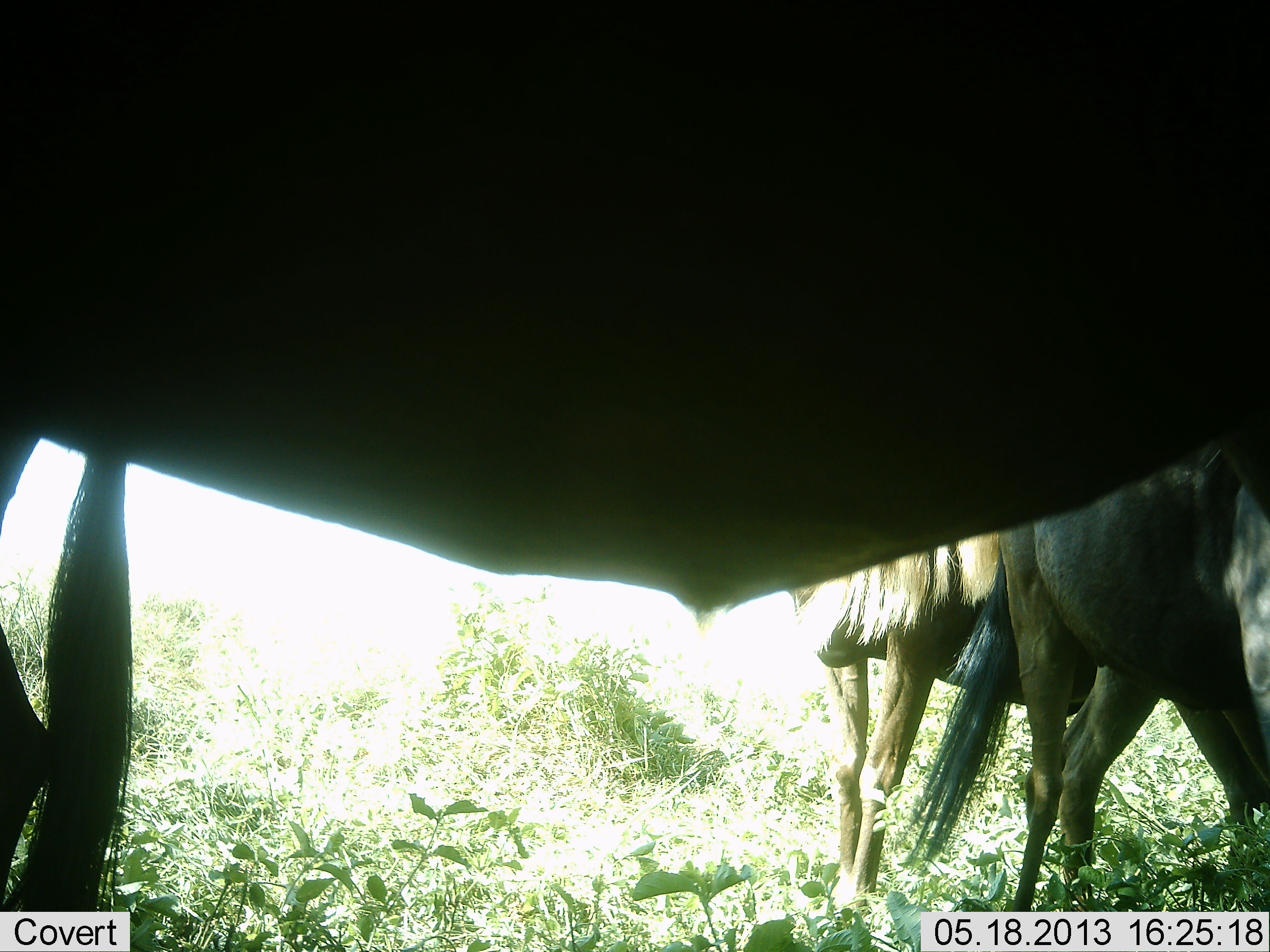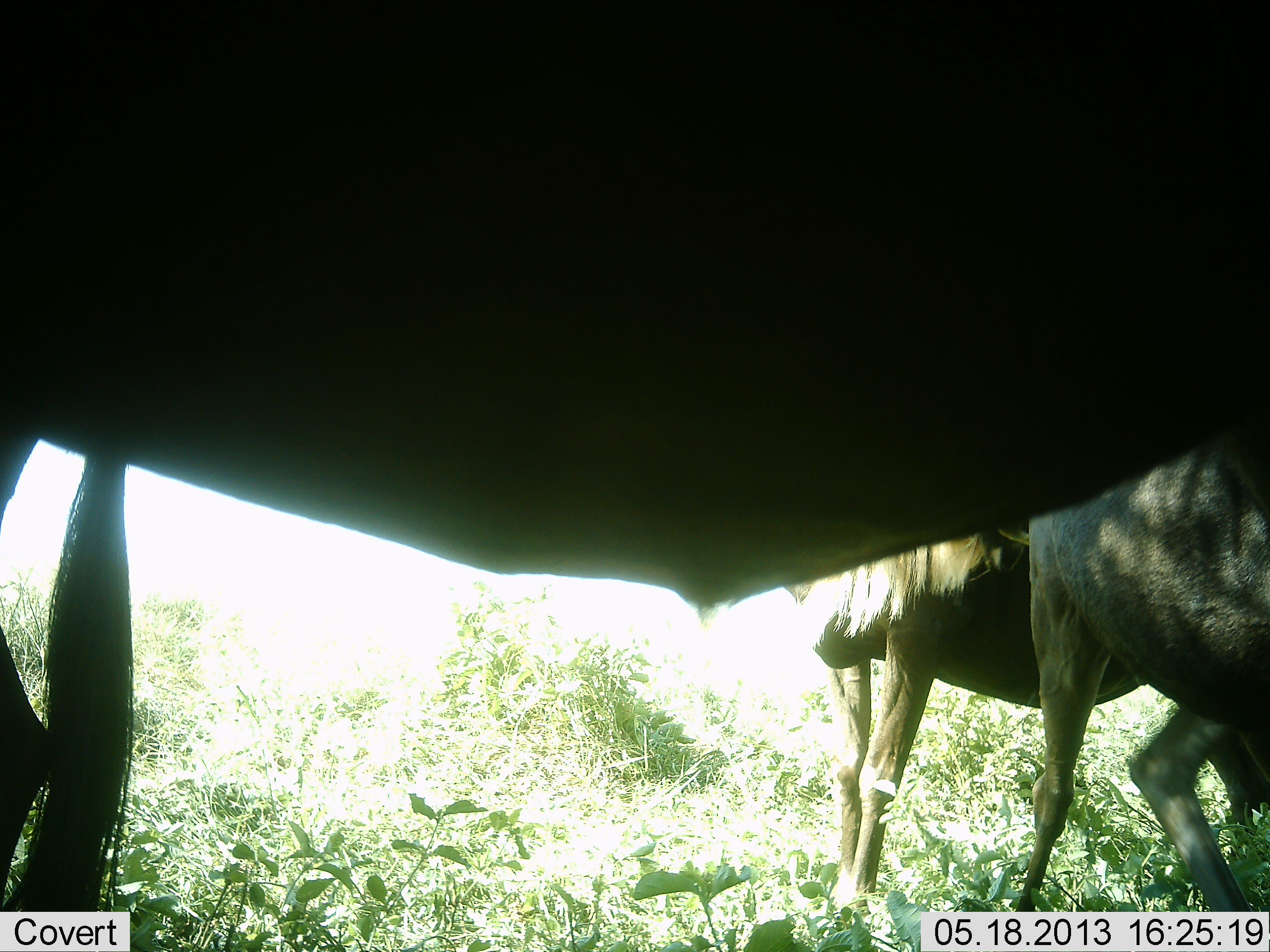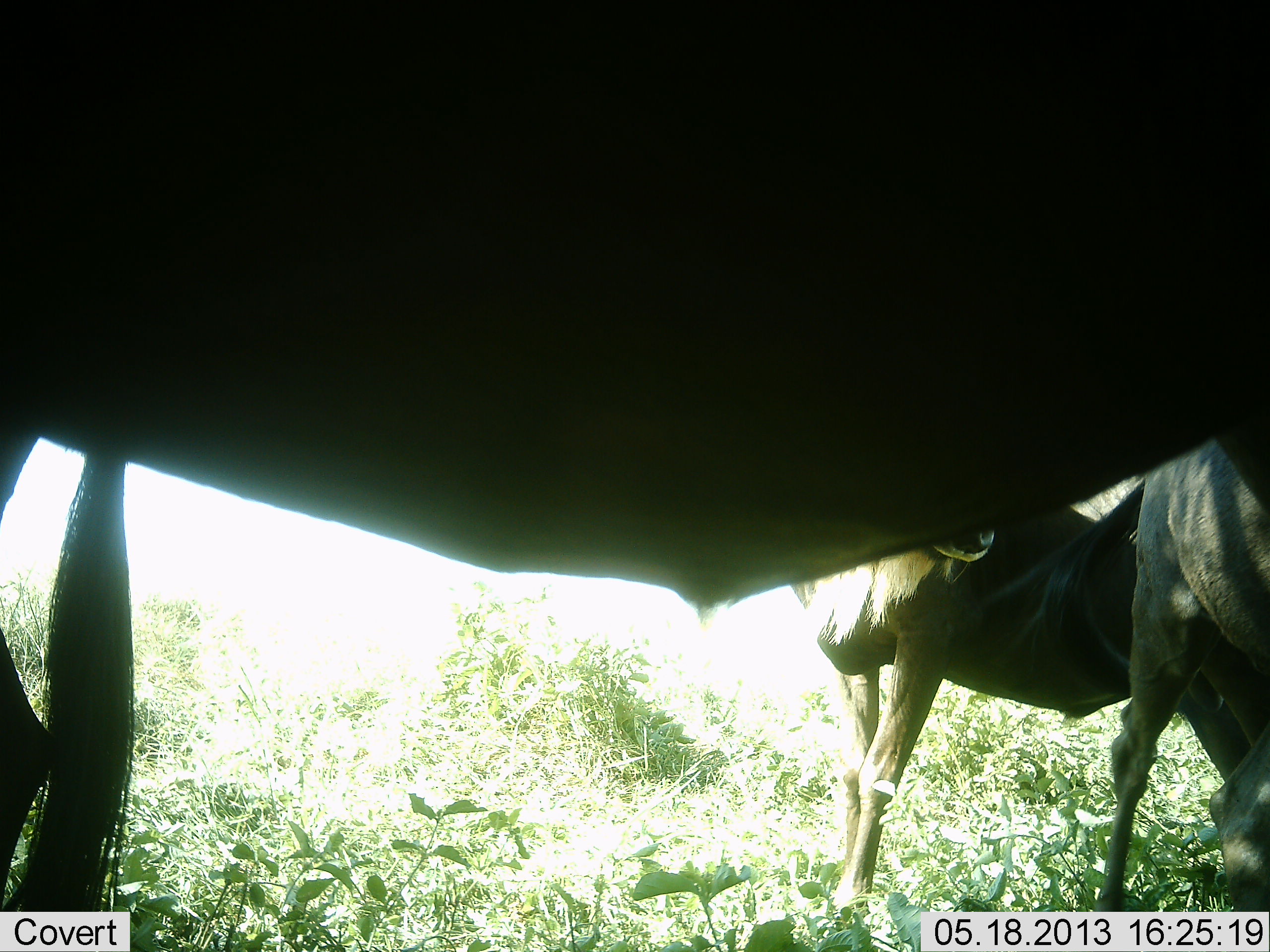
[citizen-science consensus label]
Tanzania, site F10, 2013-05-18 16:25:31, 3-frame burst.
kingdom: Animalia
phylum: Chordata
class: Mammalia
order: Artiodactyla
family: Bovidae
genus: Connochaetes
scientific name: Connochaetes taurinus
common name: blue wildebeest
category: wildebeest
Wildebeest (blue wildebeest) (Connochaetes taurinus), count 4. Behavior (volunteer vote fractions): standing 100%, resting 0%, moving 60%, interacting 10%. Young present (vote fraction): 10%. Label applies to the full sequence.